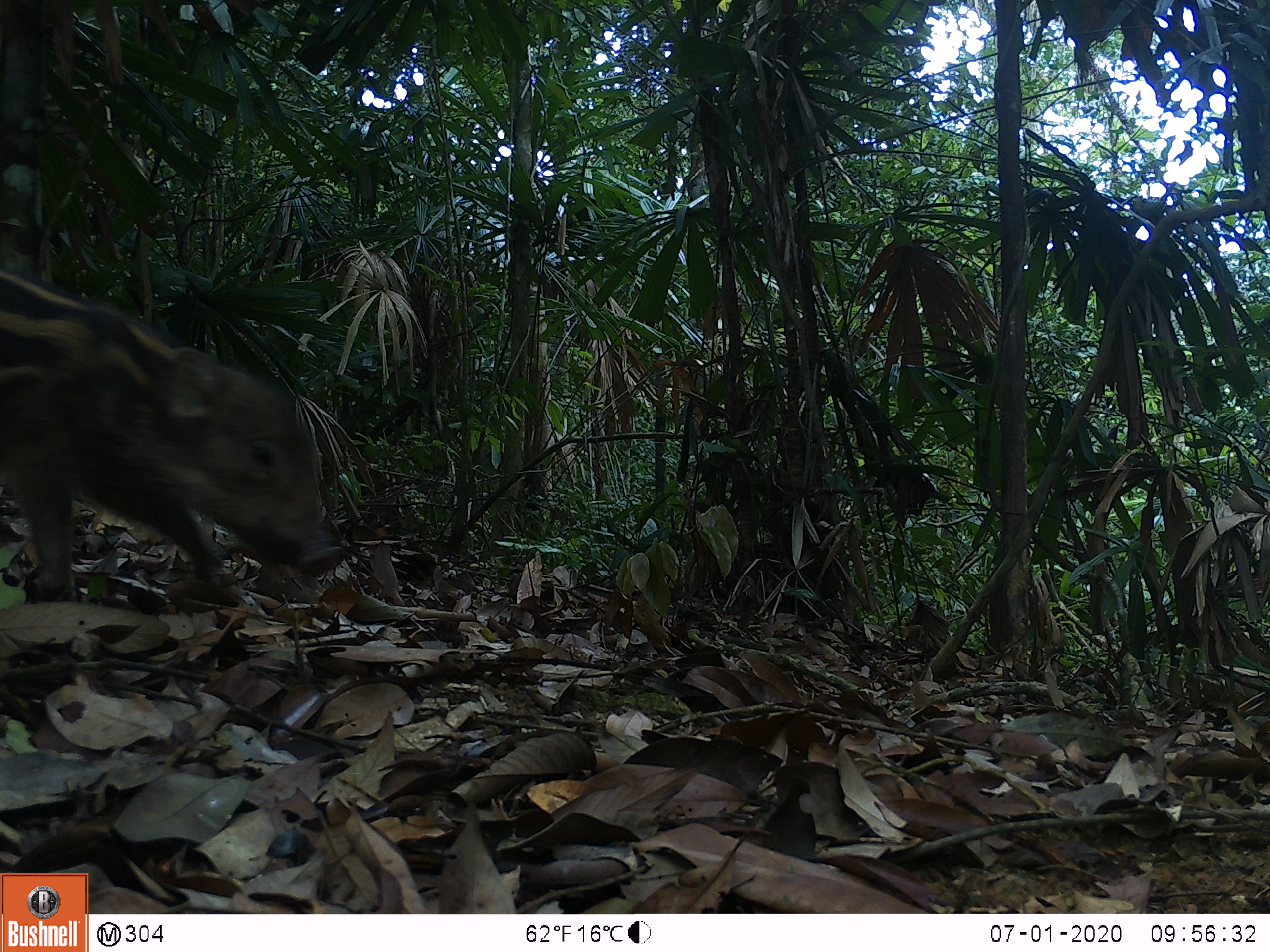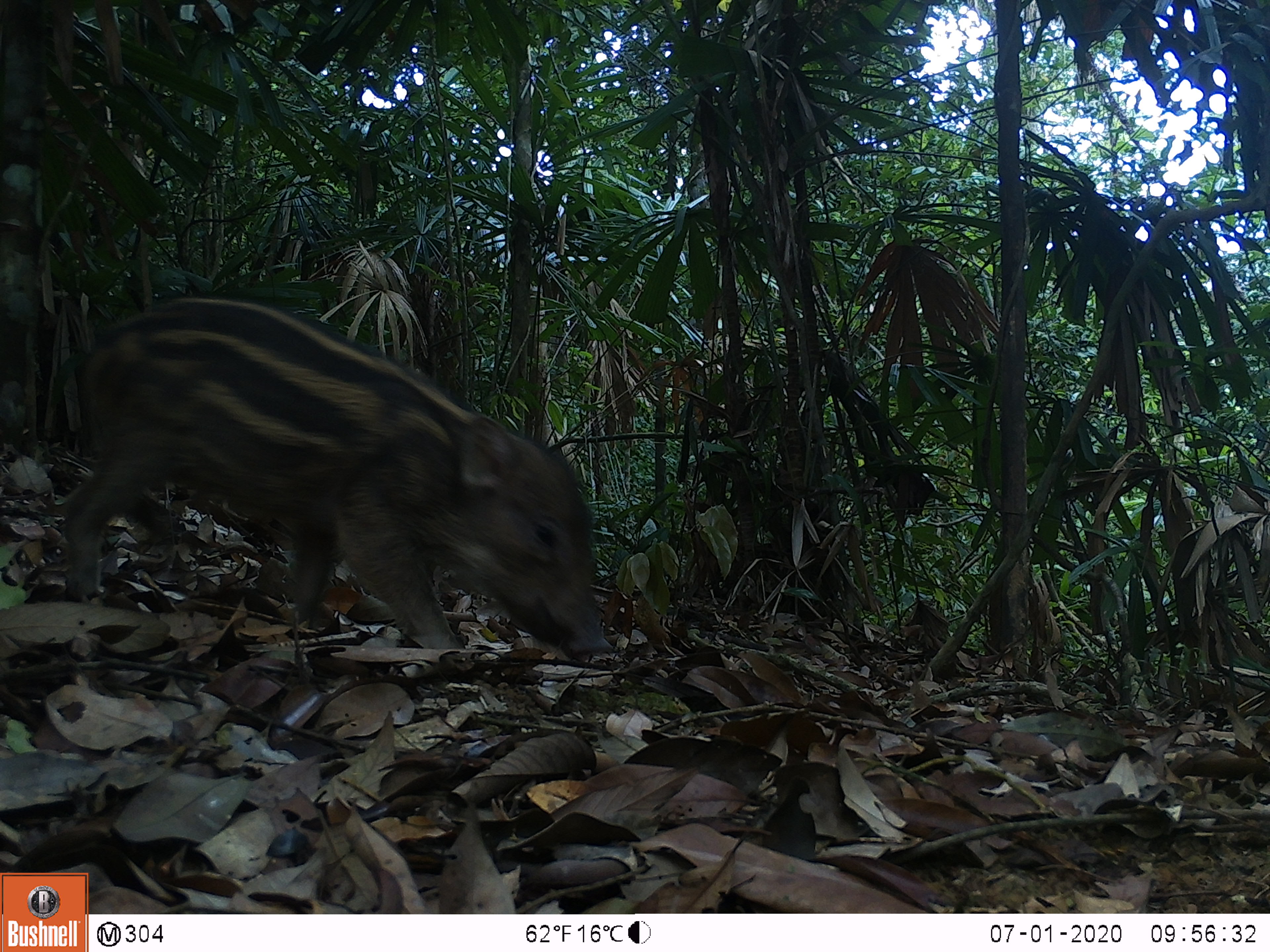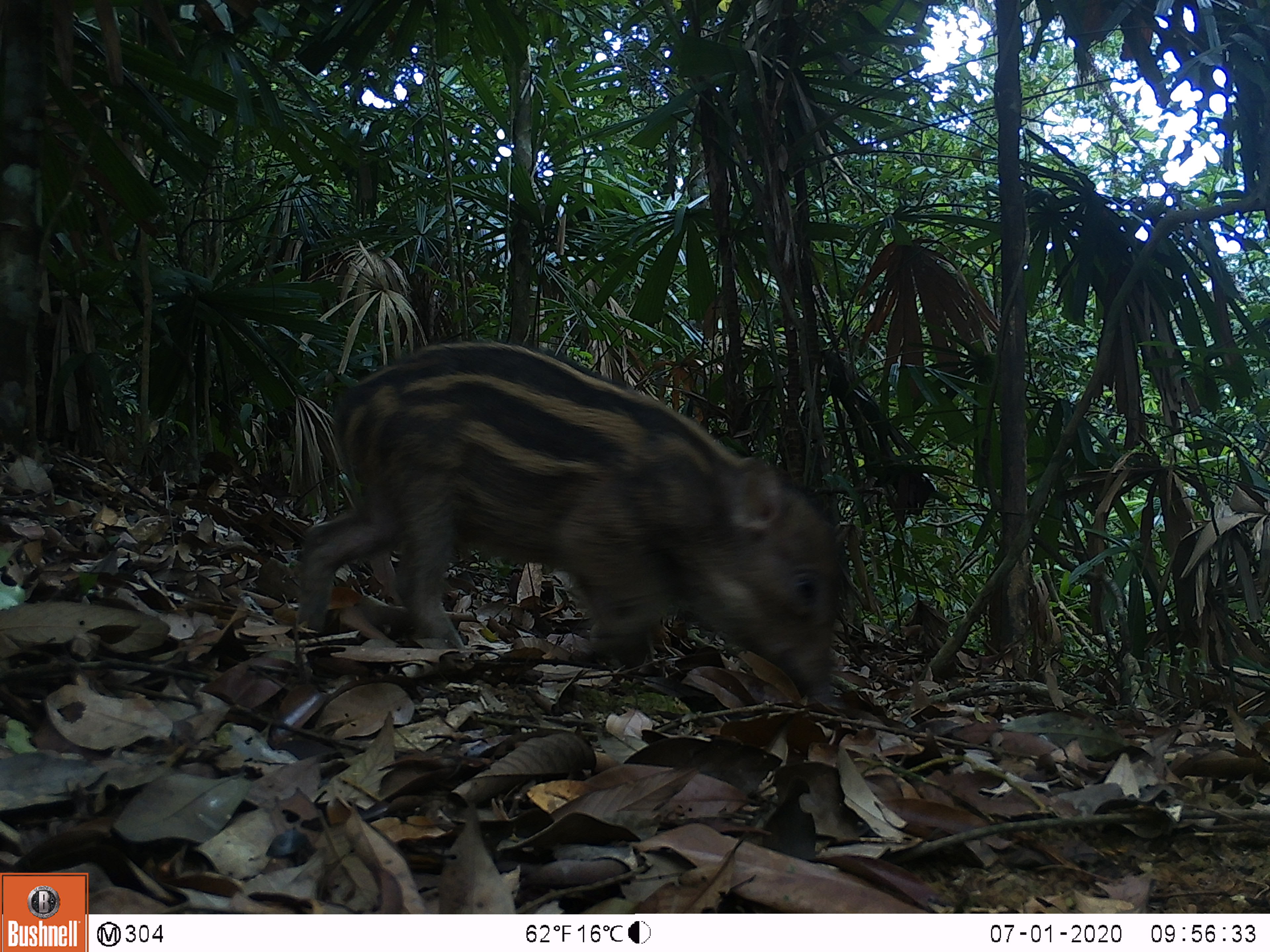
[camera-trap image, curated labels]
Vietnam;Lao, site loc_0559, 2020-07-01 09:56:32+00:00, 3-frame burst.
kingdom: Animalia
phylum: Chordata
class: Mammalia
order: Artiodactyla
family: Suidae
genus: Sus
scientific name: Sus scrofa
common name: eurasian wild pig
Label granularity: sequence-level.